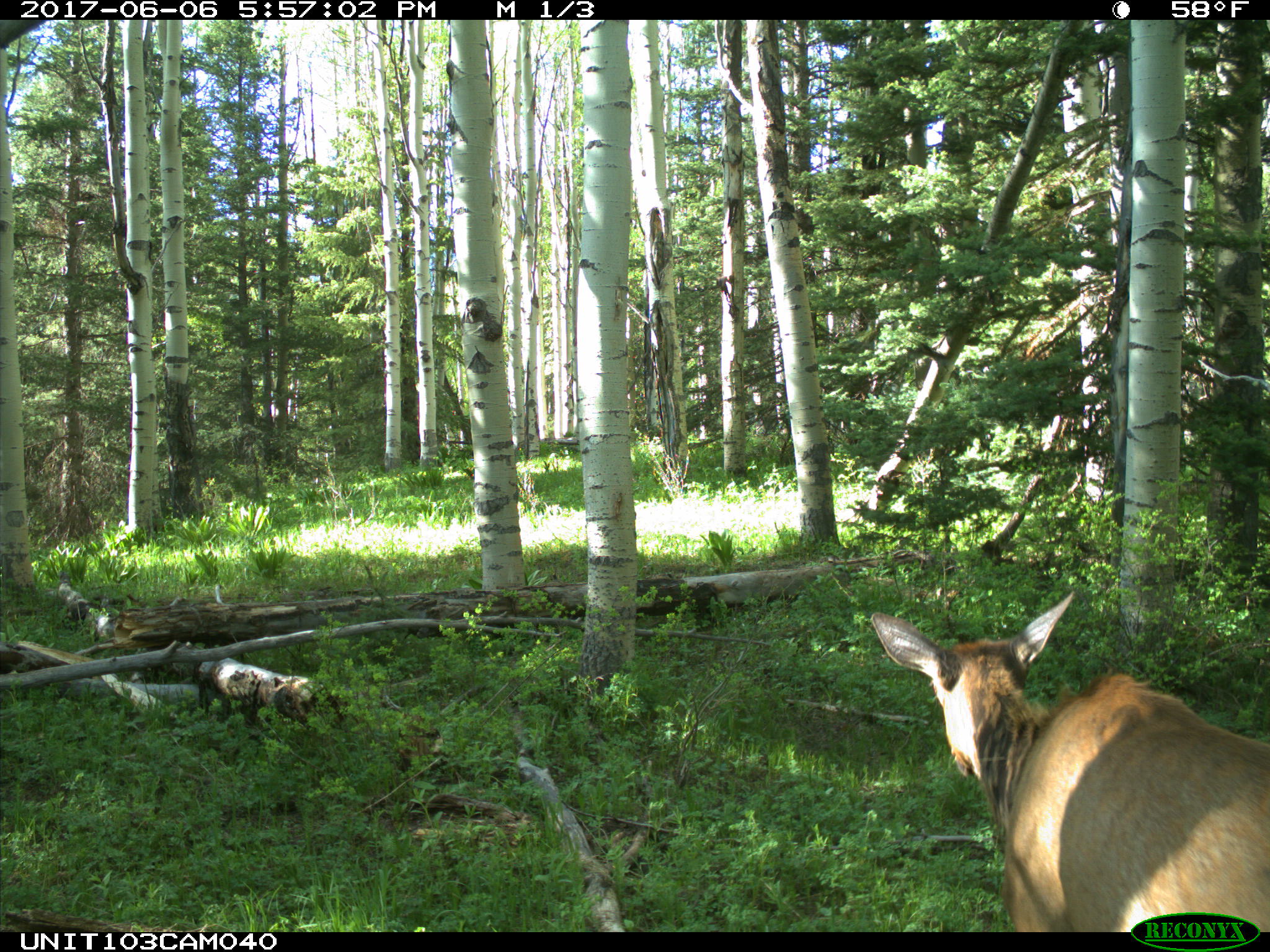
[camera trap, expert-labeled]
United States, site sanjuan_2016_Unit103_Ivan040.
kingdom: Animalia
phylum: Chordata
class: Mammalia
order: Artiodactyla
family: Cervidae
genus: Cervus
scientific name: Cervus elaphus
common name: red deer